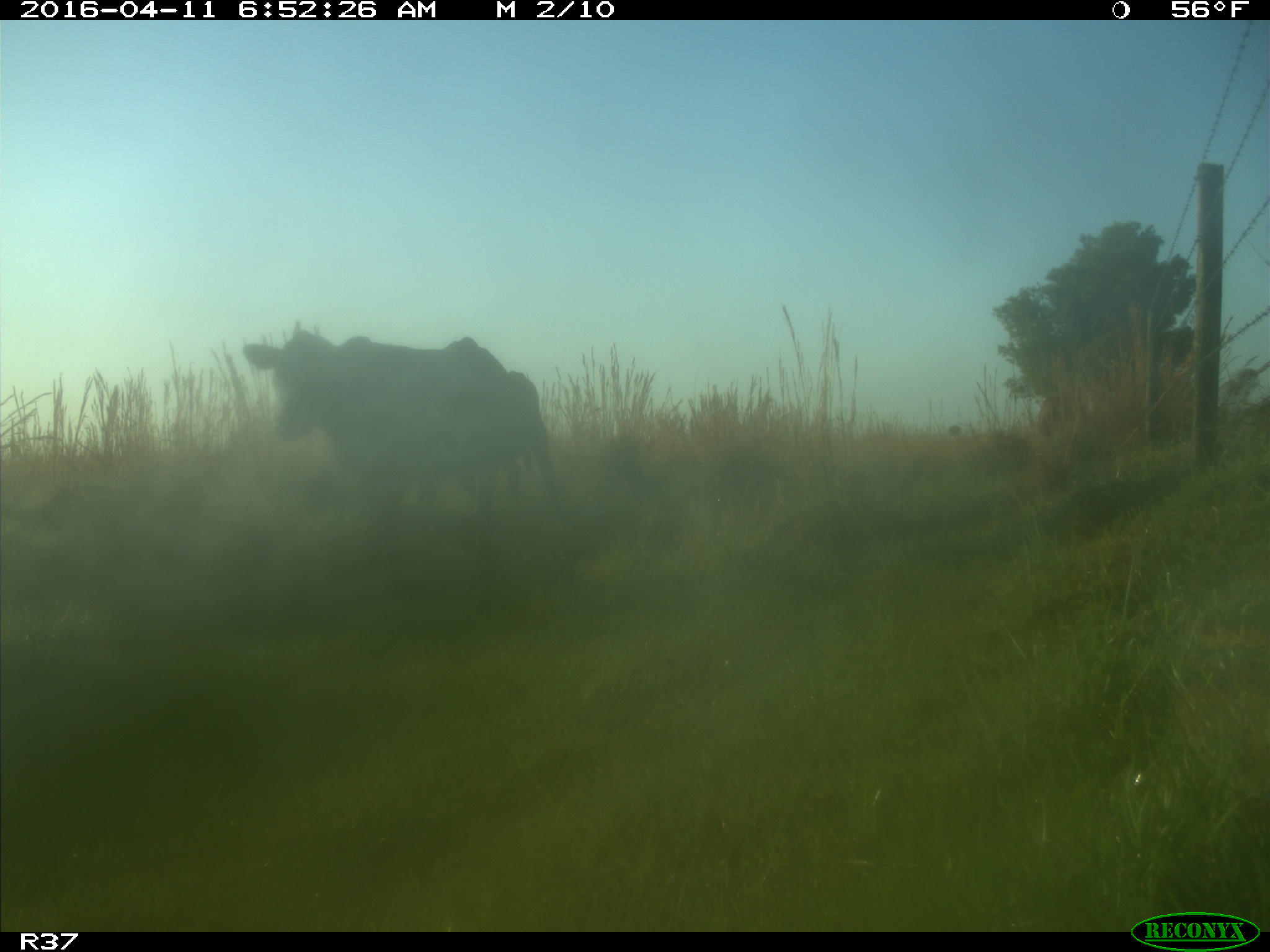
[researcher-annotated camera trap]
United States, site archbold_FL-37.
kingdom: Animalia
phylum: Chordata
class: Mammalia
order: Artiodactyla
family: Bovidae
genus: Bos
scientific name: Bos taurus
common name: domestic cow